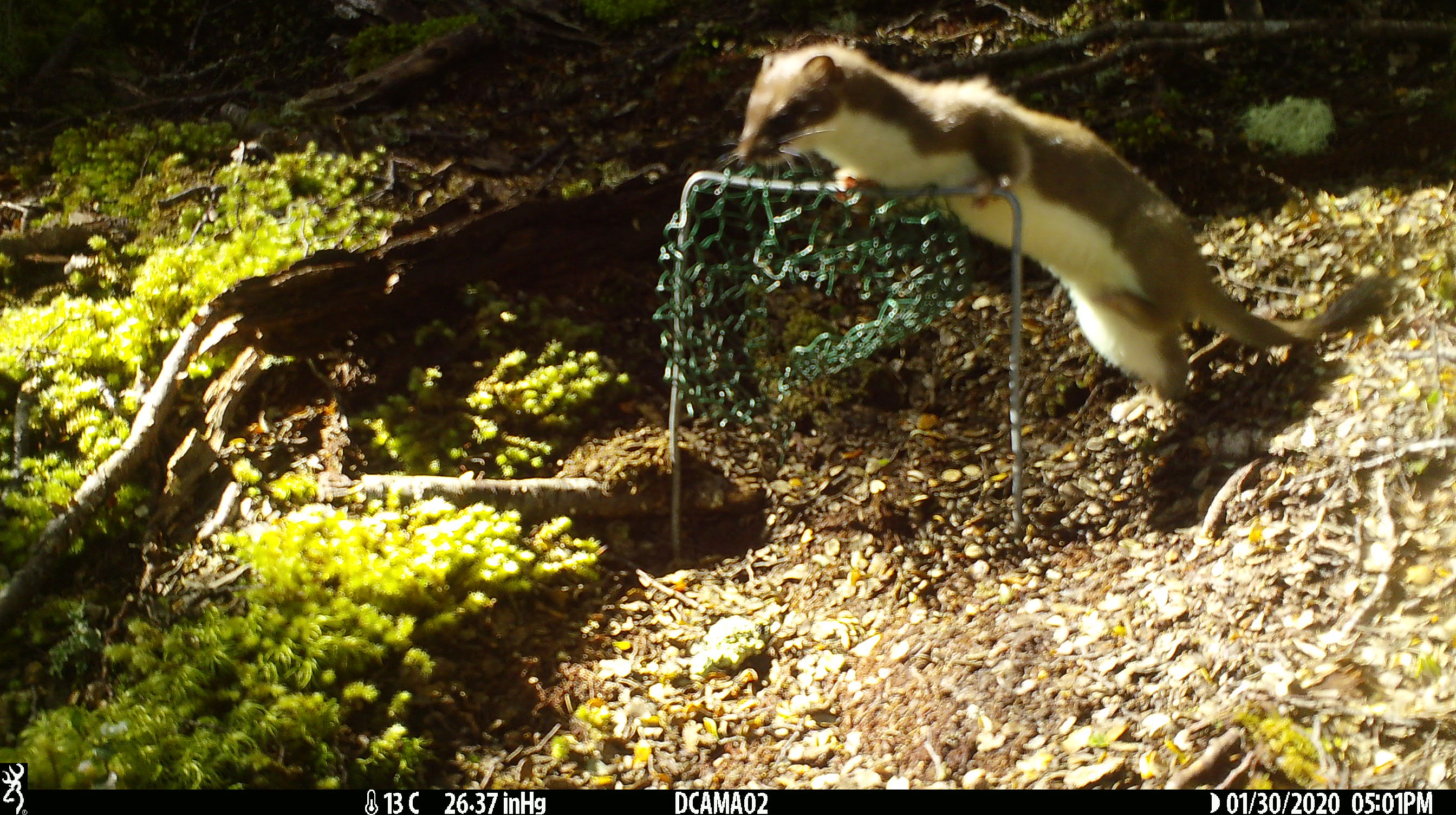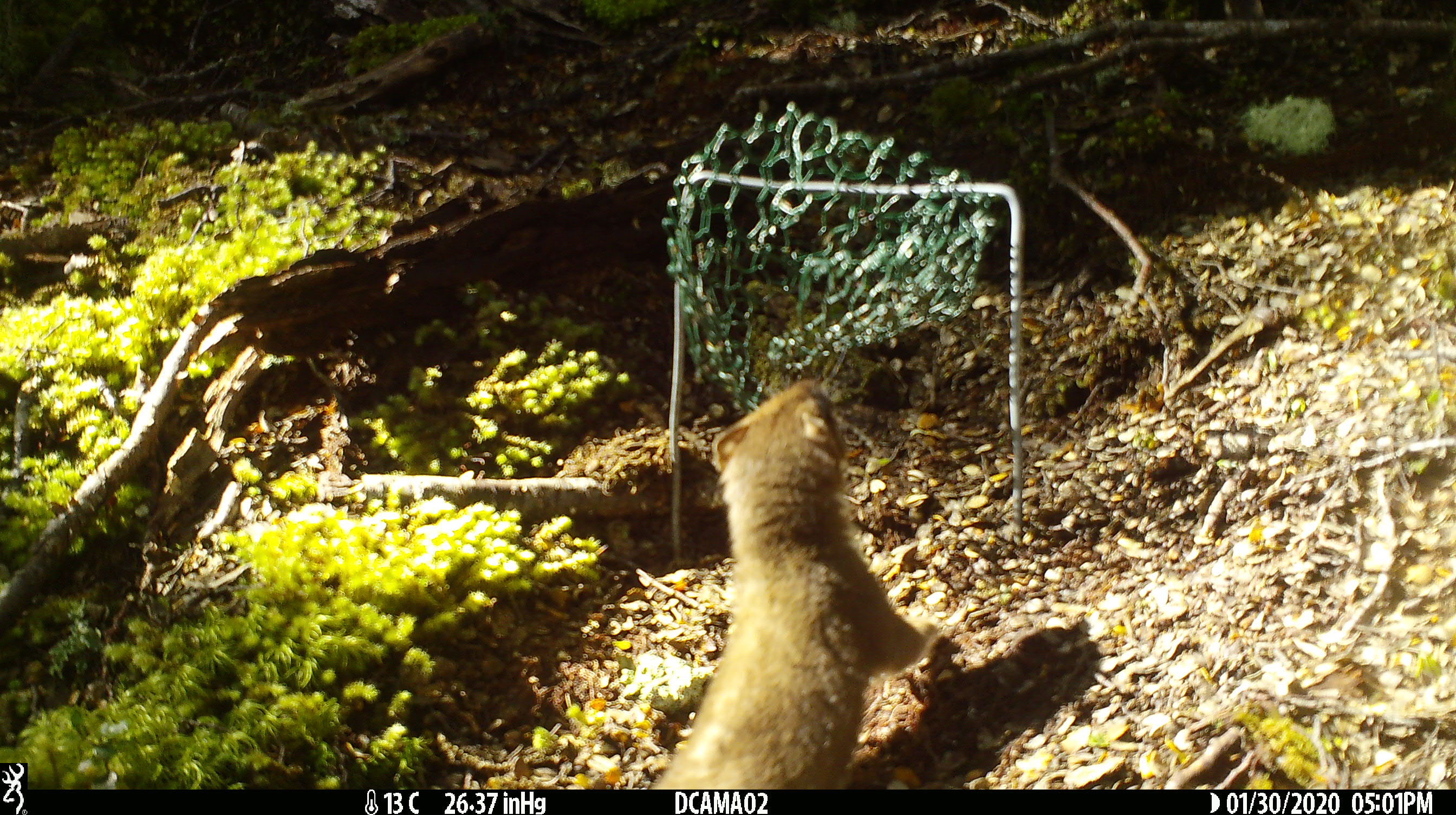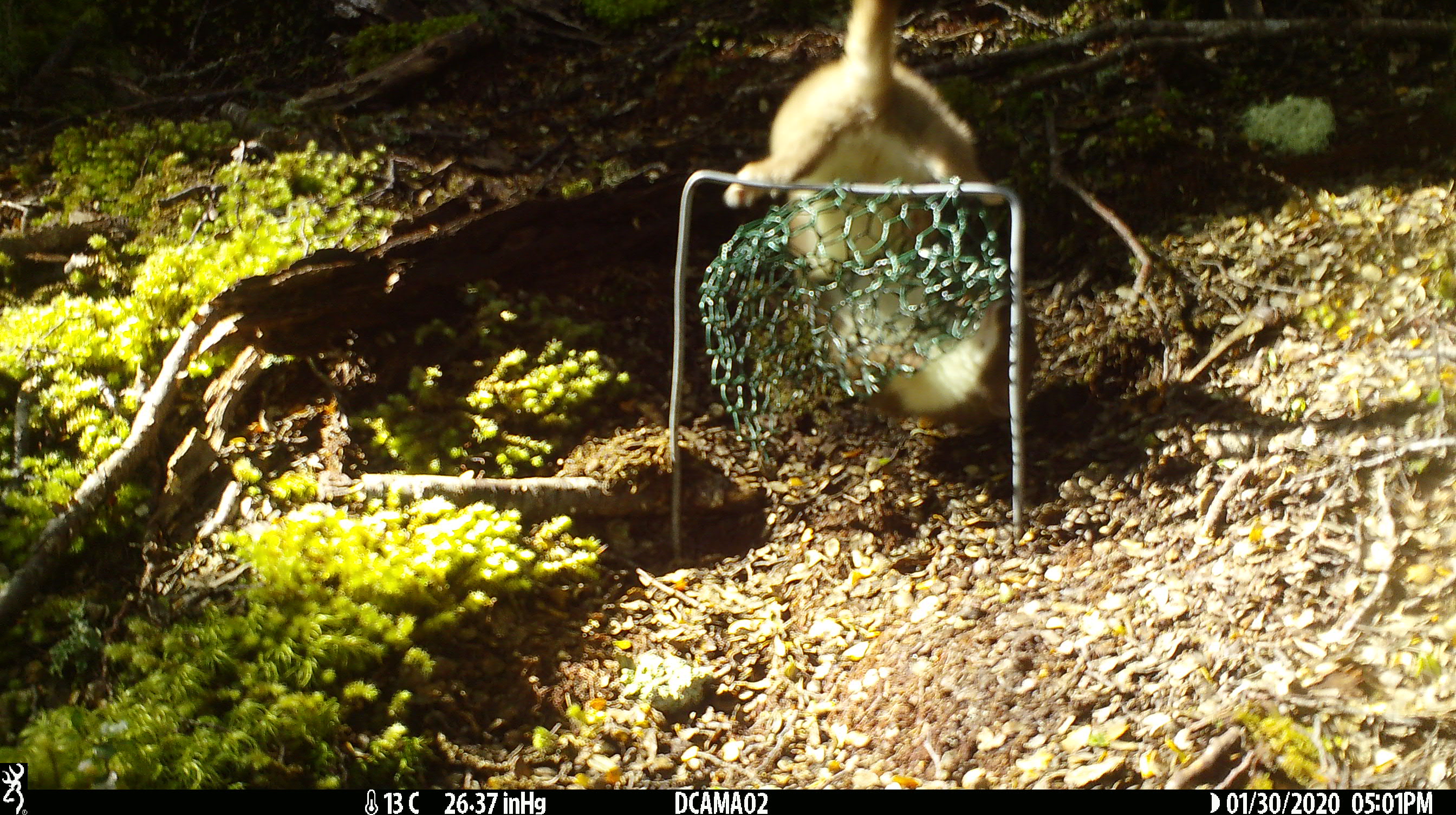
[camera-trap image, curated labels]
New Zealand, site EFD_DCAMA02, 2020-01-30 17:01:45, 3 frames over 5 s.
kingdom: Animalia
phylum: Chordata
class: Mammalia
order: Carnivora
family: Mustelidae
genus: Mustela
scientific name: Mustela erminea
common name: stoat